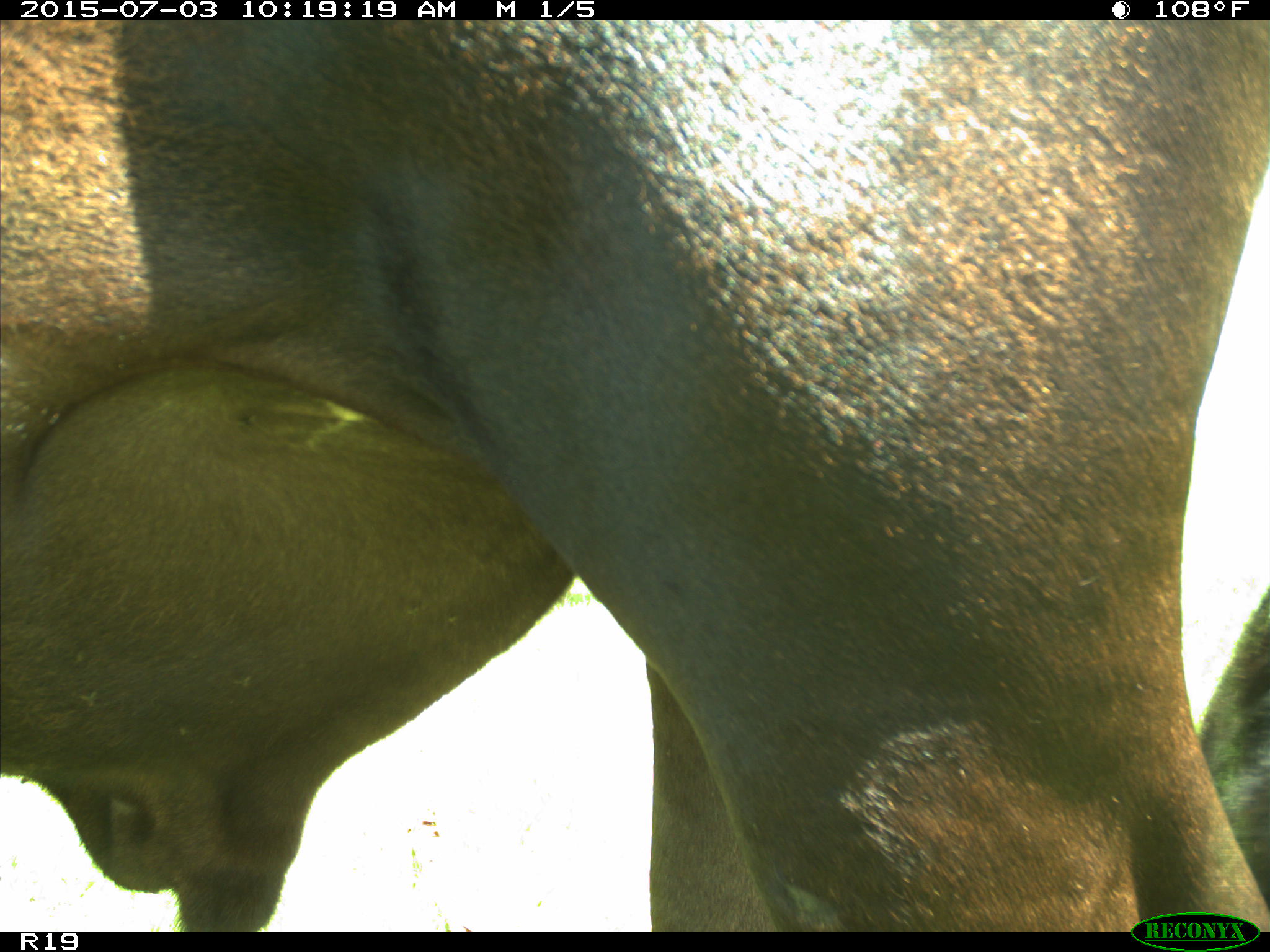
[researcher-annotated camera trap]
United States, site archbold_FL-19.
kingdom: Animalia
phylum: Chordata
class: Mammalia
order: Artiodactyla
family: Bovidae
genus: Bos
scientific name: Bos taurus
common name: domestic cow